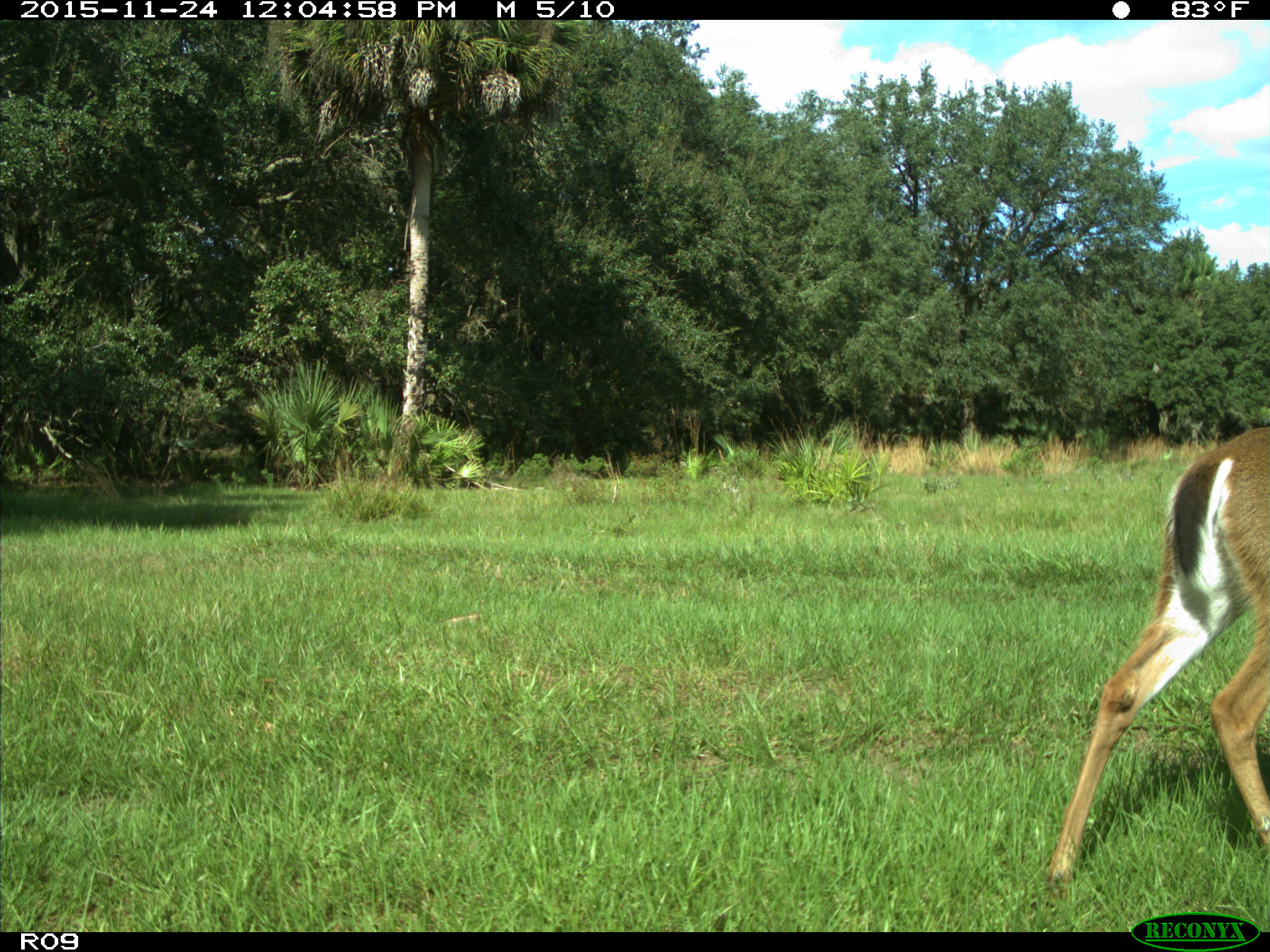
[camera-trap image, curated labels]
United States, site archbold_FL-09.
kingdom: Animalia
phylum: Chordata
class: Mammalia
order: Artiodactyla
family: Cervidae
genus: Odocoileus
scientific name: Odocoileus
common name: deer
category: unidentified deer